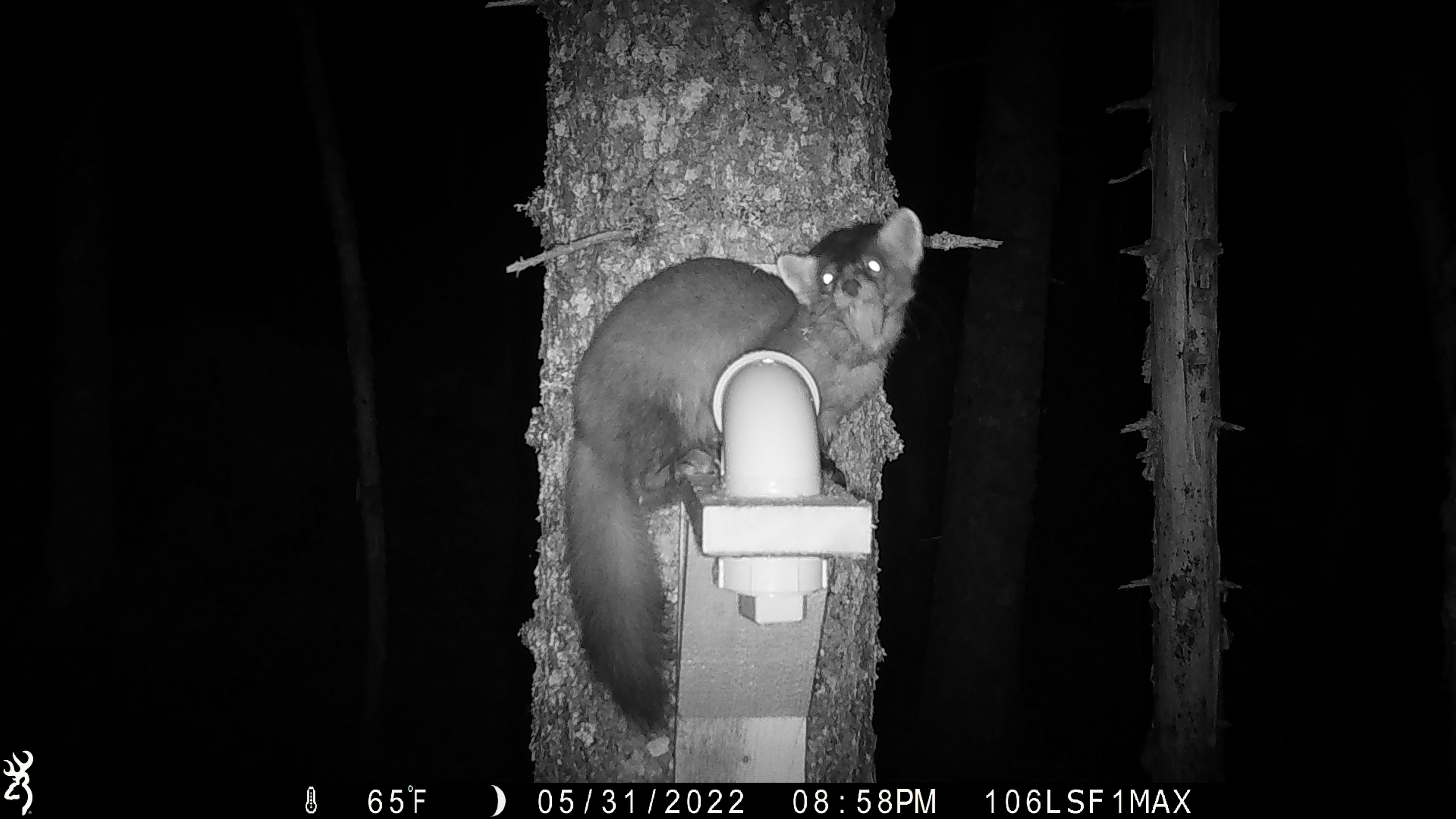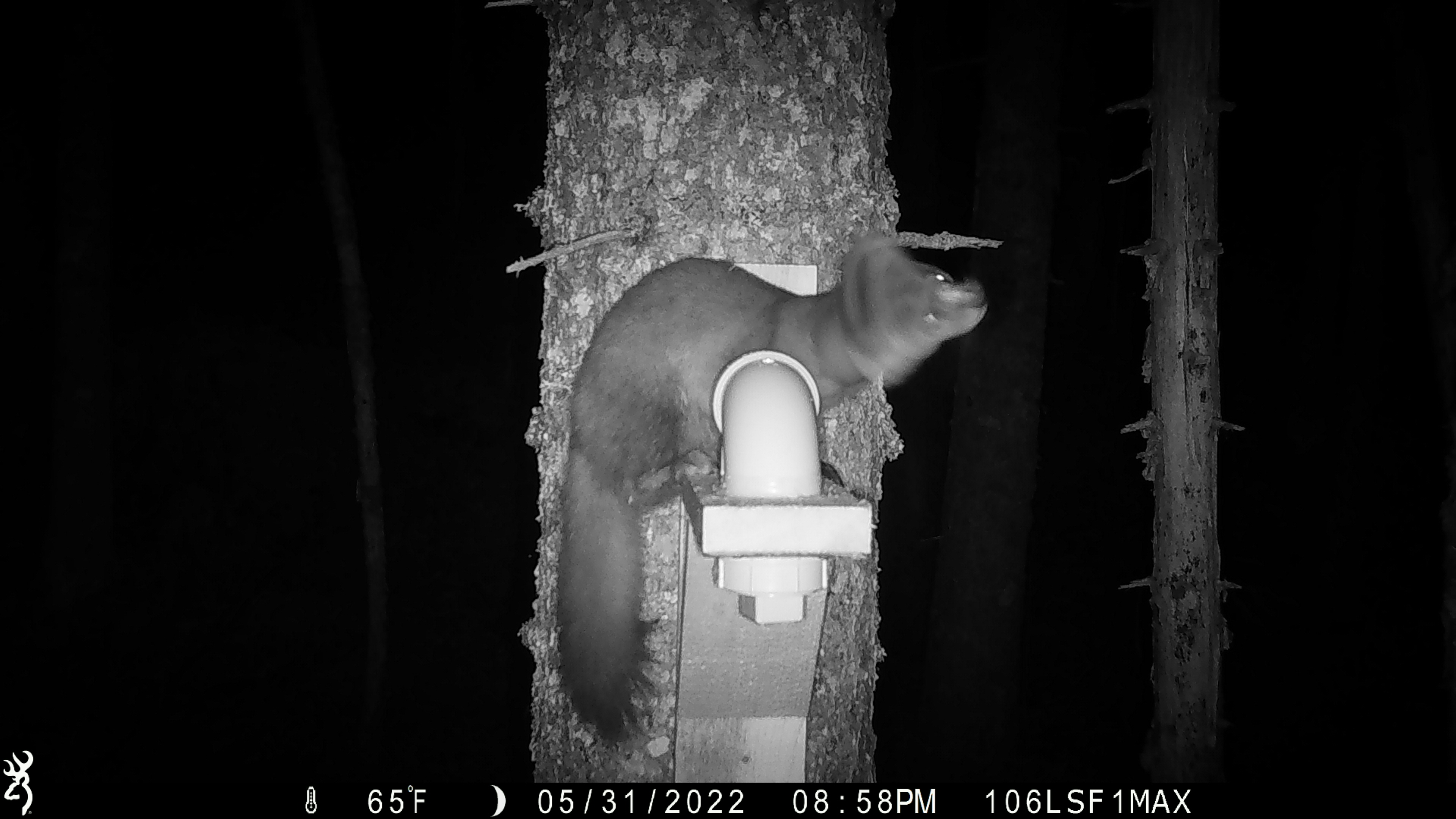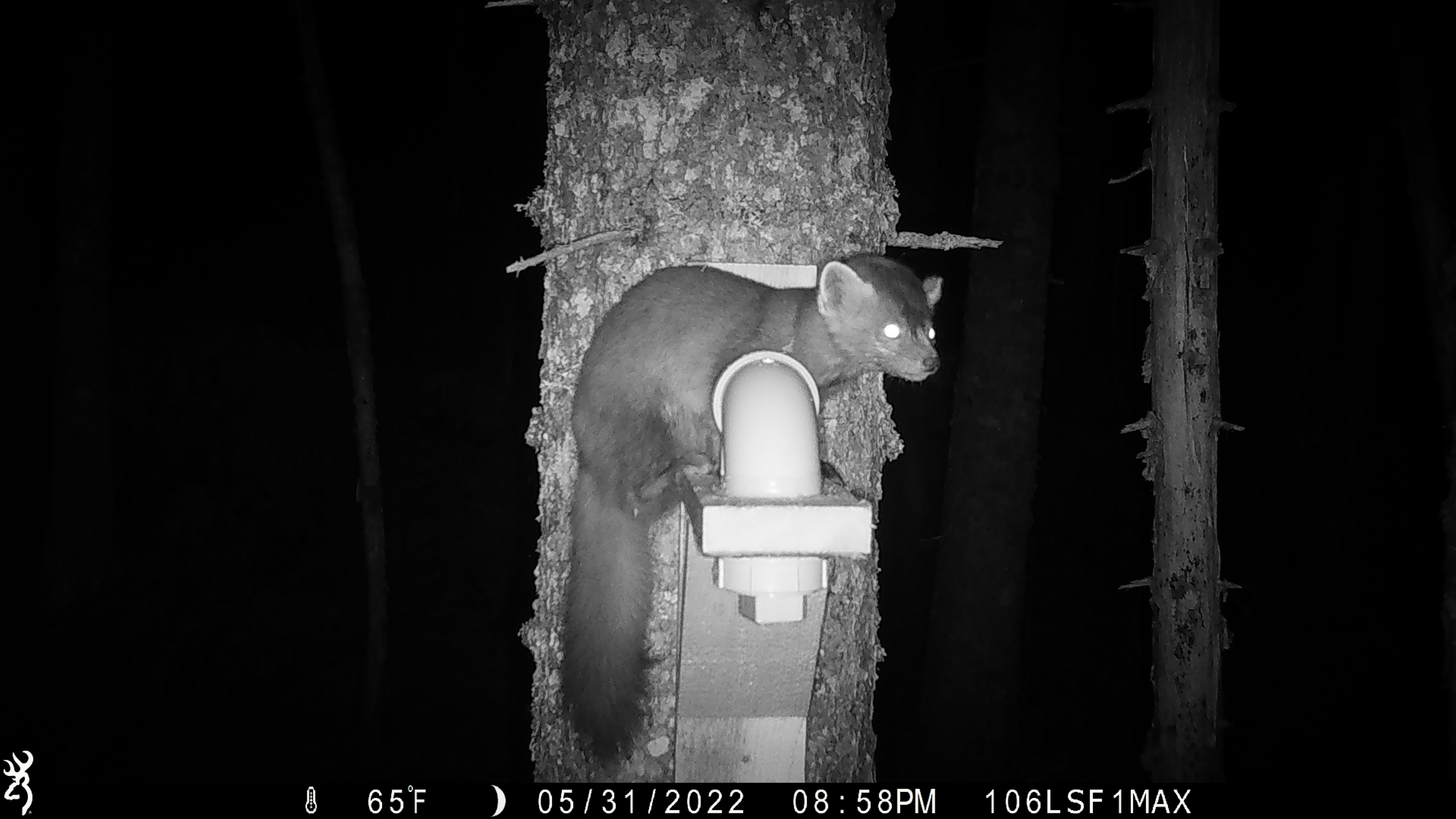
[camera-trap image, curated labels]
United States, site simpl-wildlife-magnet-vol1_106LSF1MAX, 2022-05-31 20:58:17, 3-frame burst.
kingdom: Animalia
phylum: Chordata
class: Mammalia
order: Carnivora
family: Mustelidae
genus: Martes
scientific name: Martes americana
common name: american marten